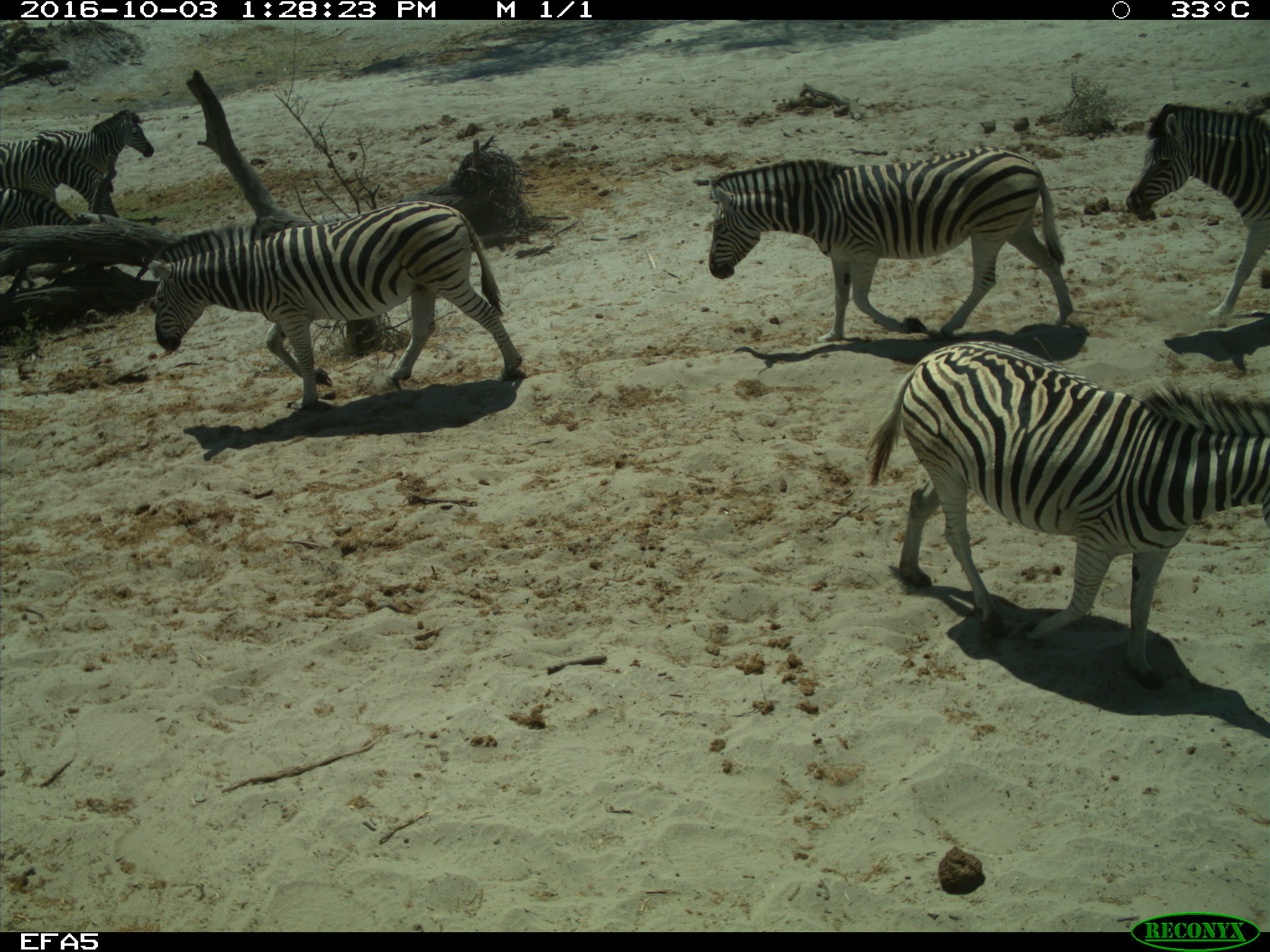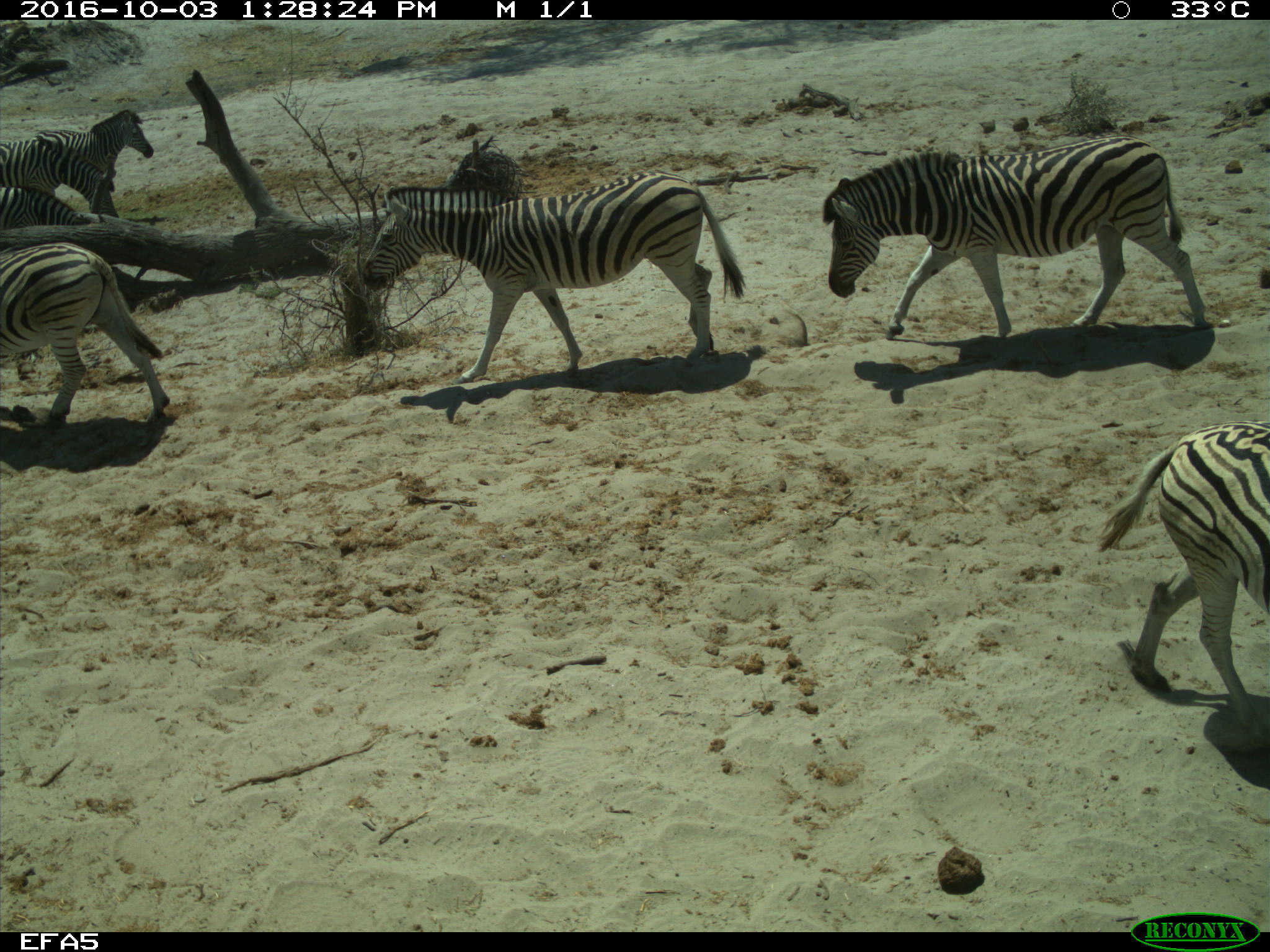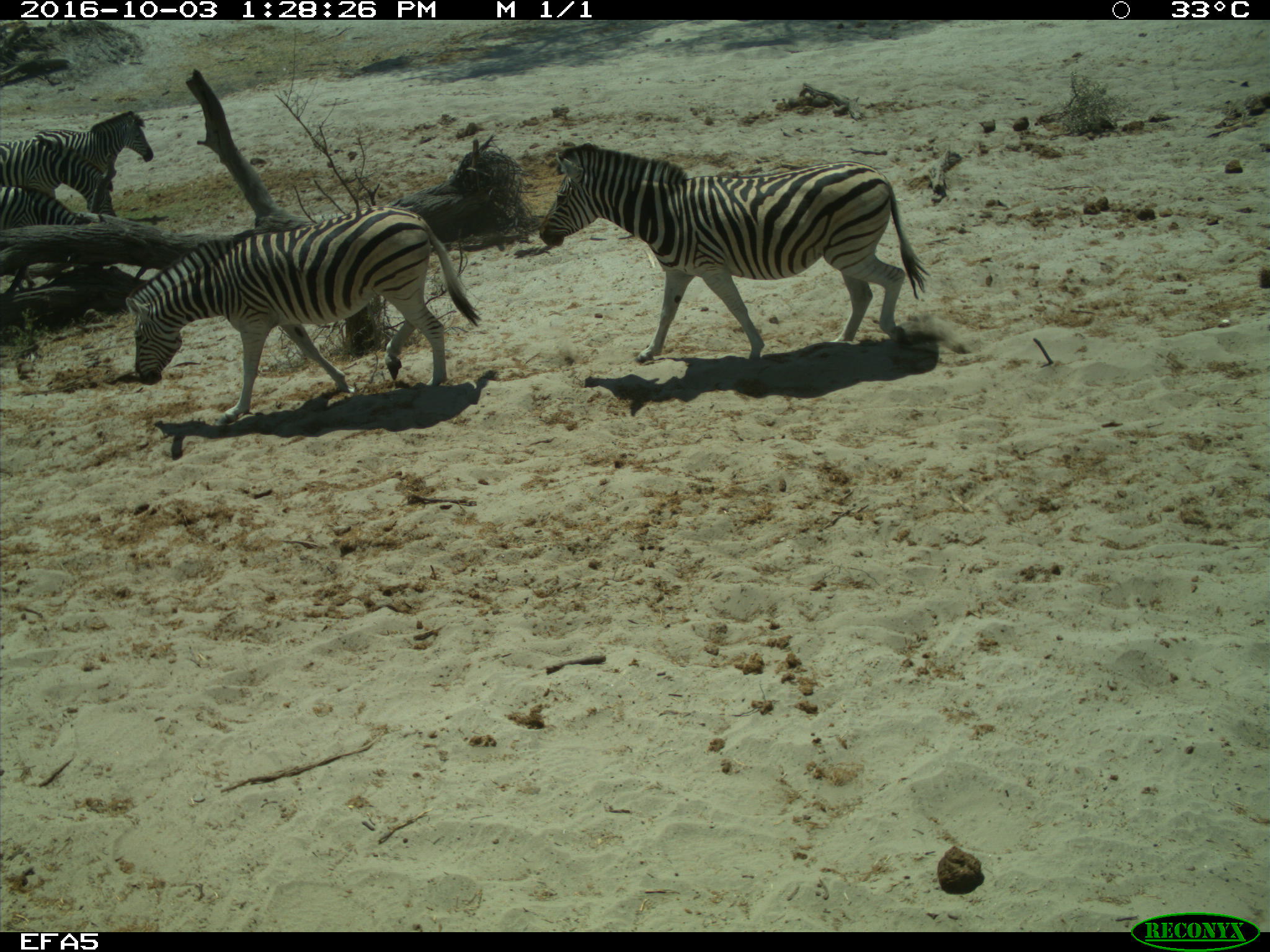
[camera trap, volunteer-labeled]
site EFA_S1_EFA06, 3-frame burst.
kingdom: Animalia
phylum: Chordata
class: Mammalia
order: Perissodactyla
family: Equidae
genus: Equus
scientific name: Equus quagga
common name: plains zebra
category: zebraplains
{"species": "zebraplains (plains zebra) (Equus quagga)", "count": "8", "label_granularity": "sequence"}